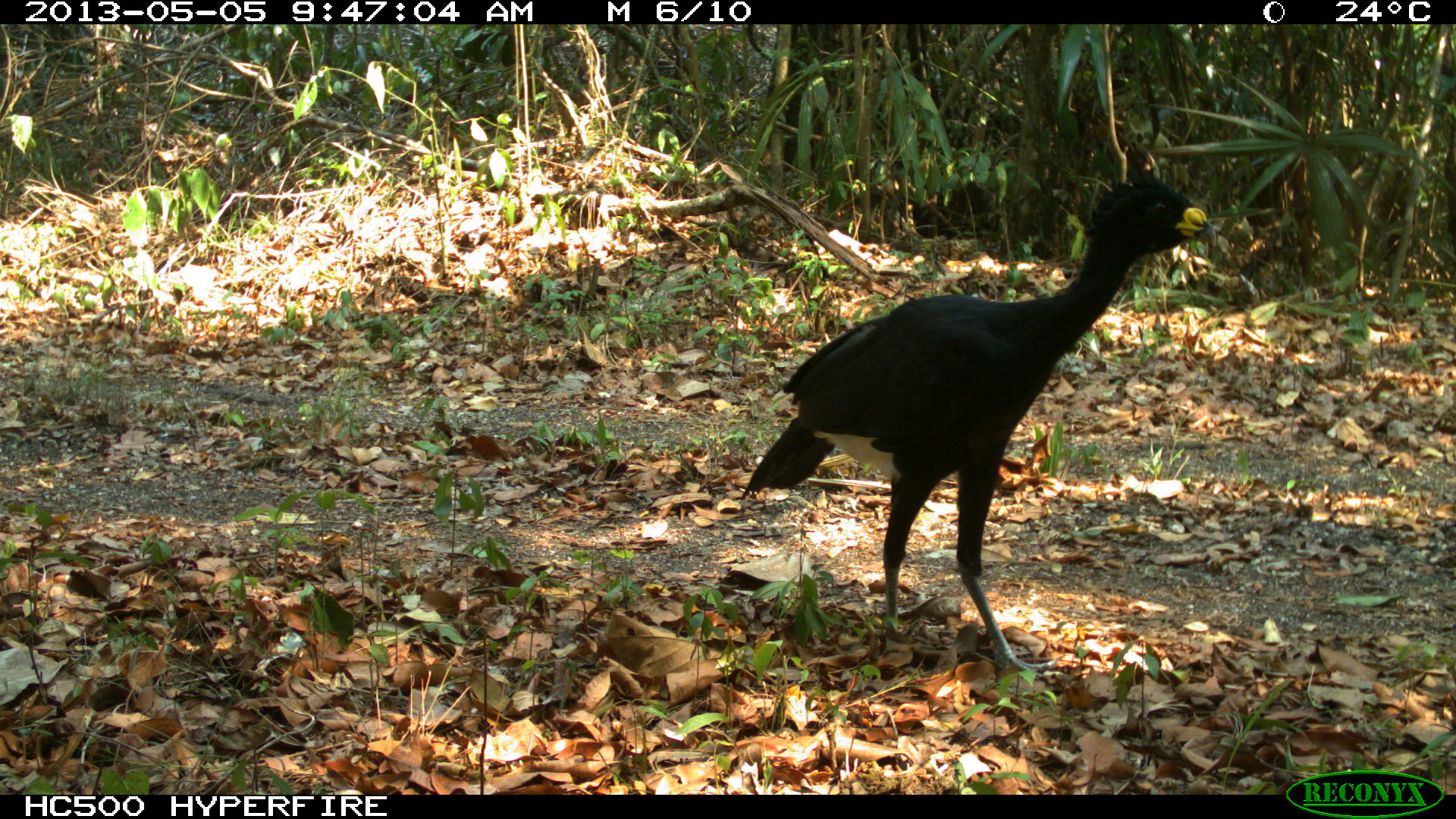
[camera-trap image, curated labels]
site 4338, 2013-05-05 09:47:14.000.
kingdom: Animalia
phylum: Chordata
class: Aves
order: Galliformes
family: Cracidae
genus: Crax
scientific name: Crax rubra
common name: great curassow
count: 1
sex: male